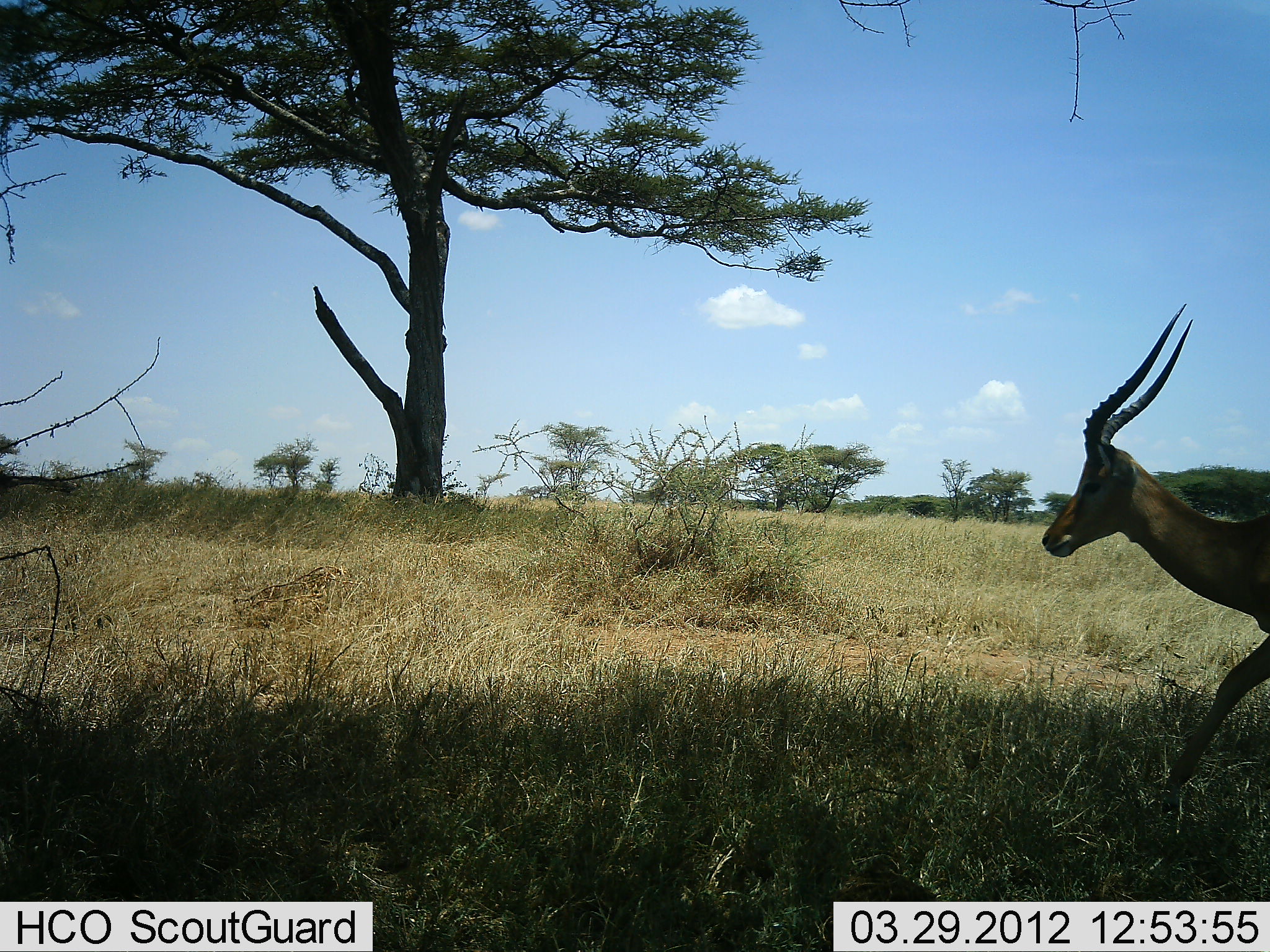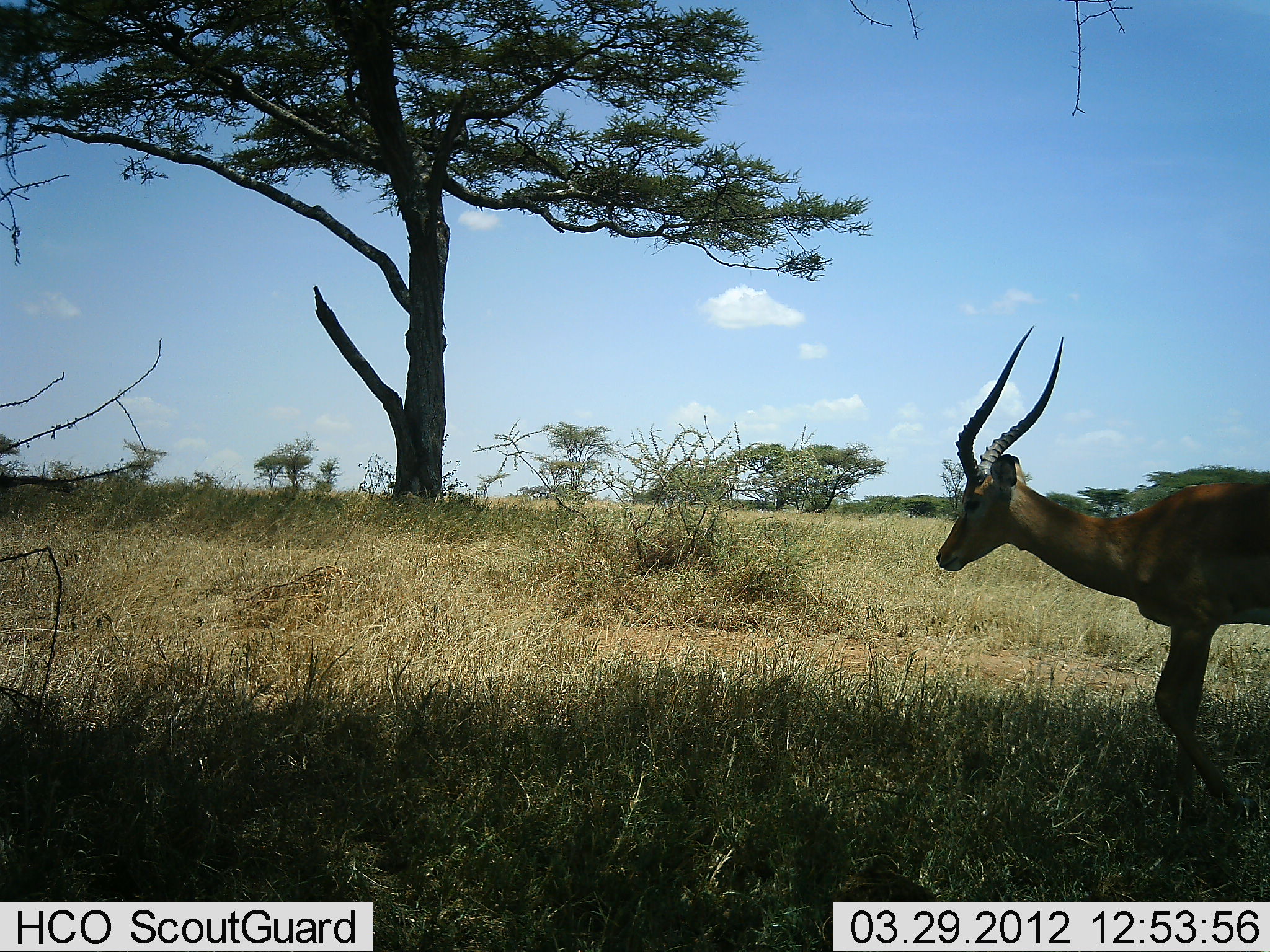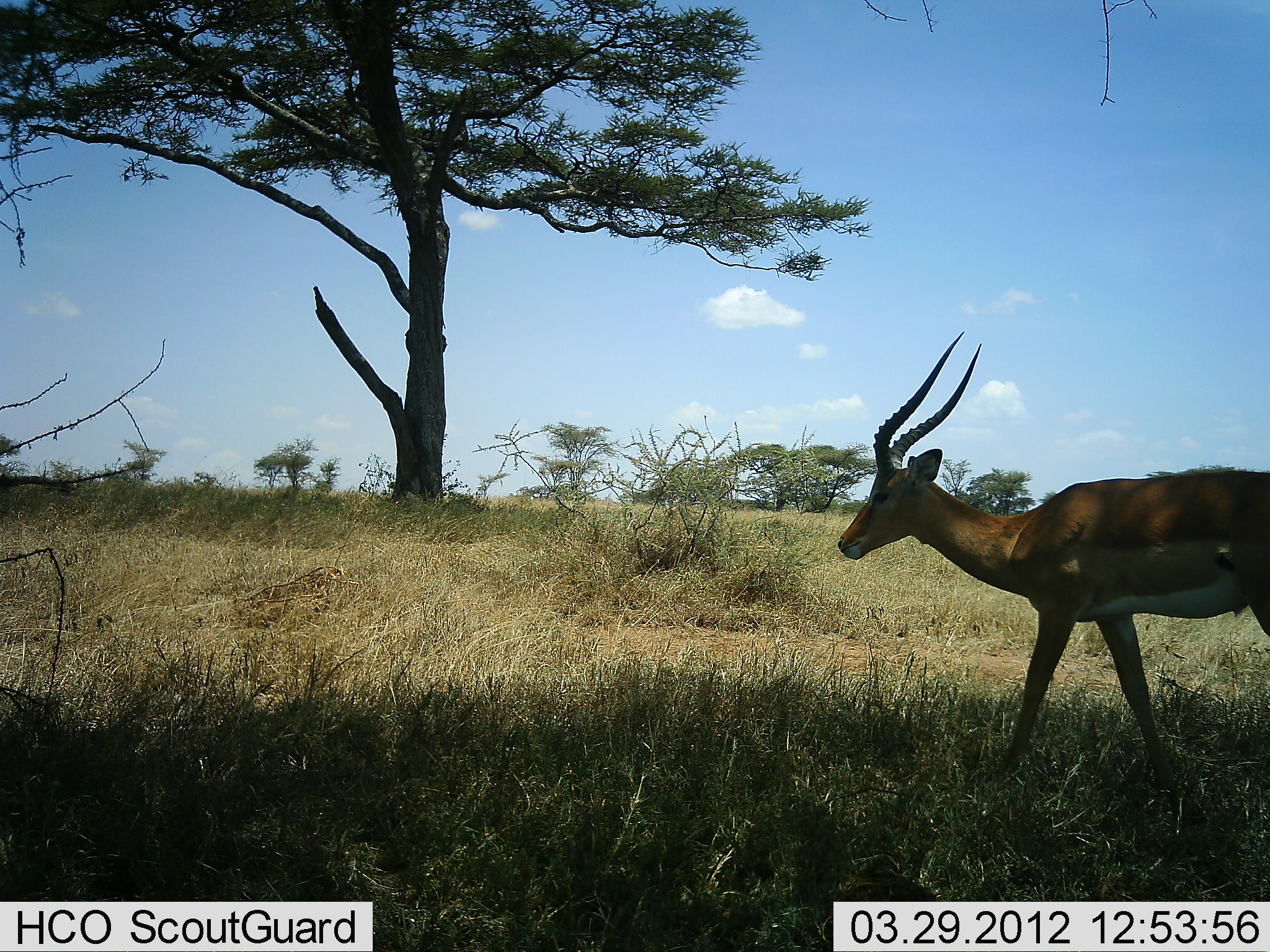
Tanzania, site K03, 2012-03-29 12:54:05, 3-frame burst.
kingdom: Animalia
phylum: Chordata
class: Mammalia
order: Artiodactyla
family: Bovidae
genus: Aepyceros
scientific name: Aepyceros melampus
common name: impala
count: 1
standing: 0%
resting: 0%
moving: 100%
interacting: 0%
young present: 0%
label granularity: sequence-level